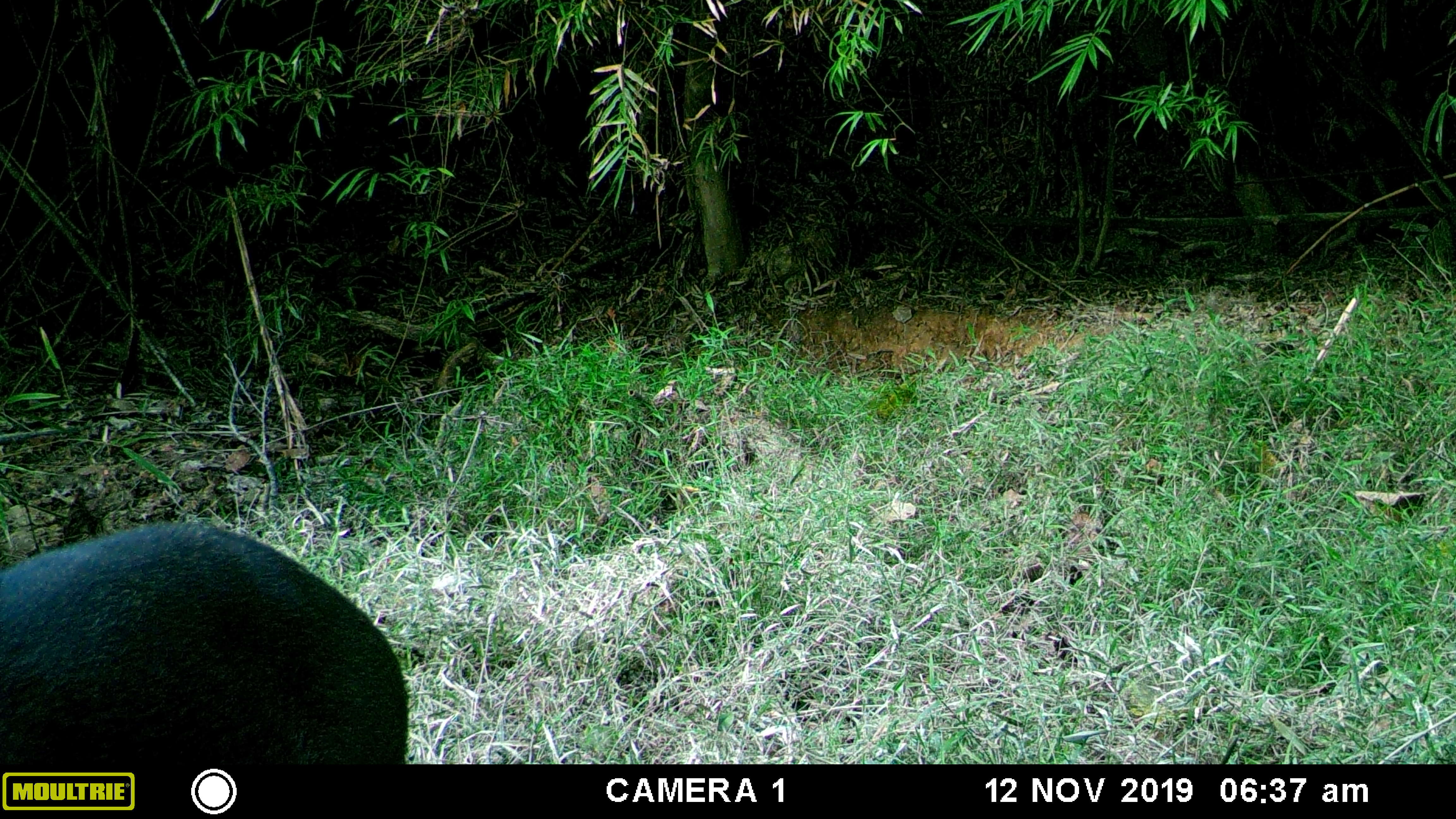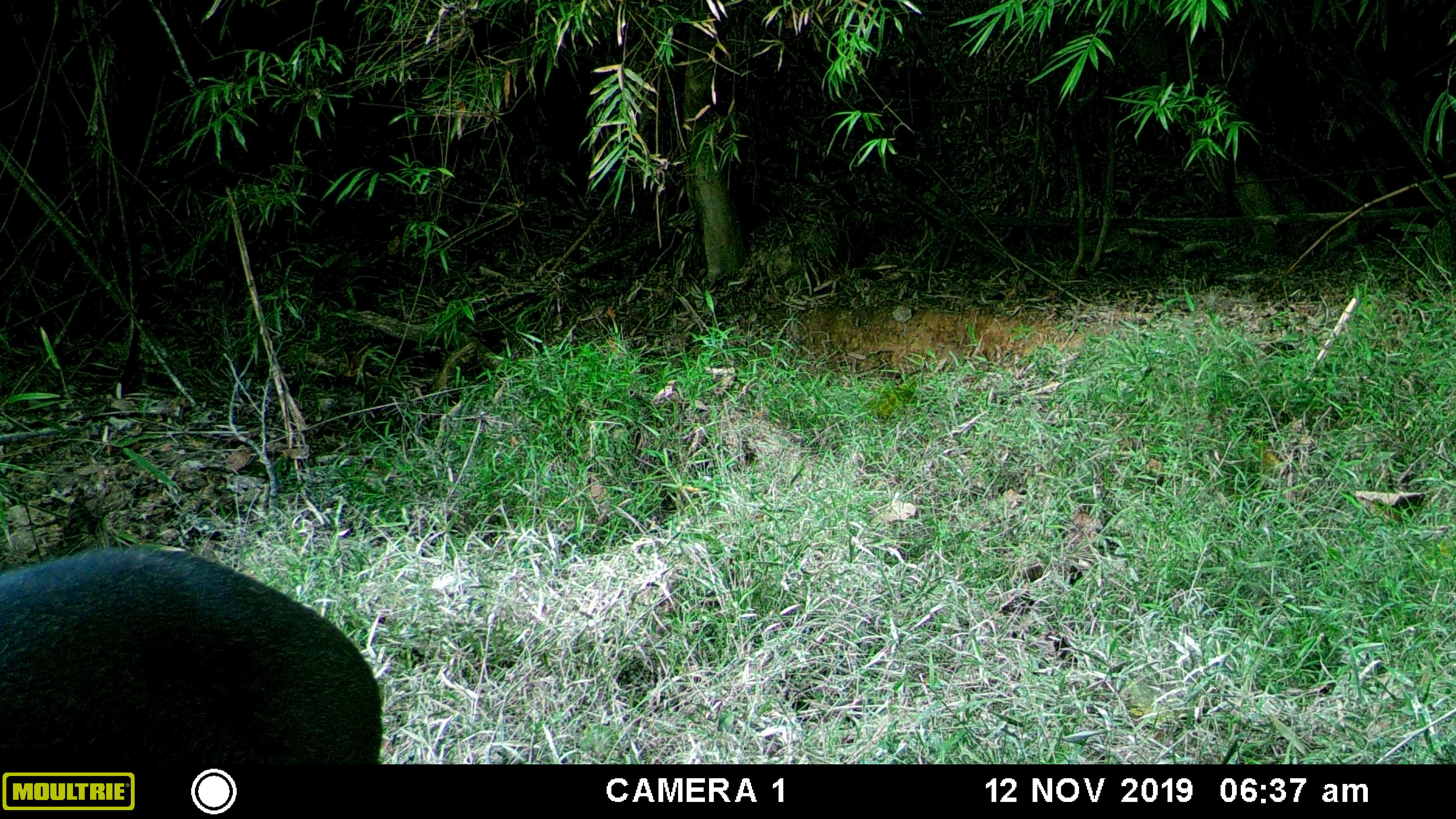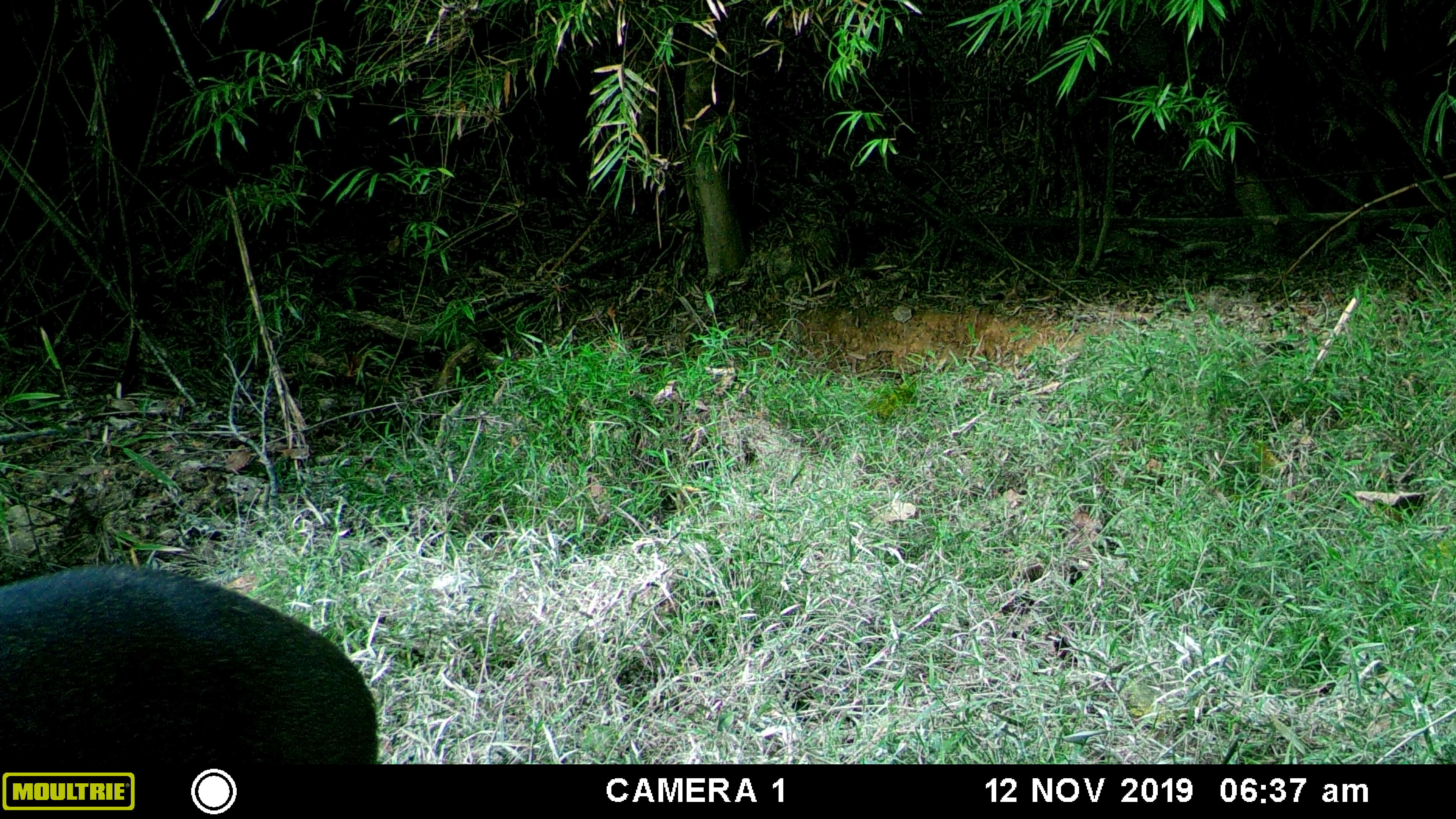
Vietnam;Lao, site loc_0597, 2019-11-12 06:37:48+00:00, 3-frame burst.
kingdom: Animalia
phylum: Chordata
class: Mammalia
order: Artiodactyla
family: Suidae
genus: Sus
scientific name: Sus scrofa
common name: eurasian wild pig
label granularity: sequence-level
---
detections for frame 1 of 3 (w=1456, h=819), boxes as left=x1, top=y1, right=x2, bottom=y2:
eurasian wild pig: left=0, top=518, right=408, bottom=765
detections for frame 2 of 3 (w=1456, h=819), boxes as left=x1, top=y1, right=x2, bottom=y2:
eurasian wild pig: left=0, top=542, right=381, bottom=764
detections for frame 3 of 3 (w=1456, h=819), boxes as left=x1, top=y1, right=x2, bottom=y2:
eurasian wild pig: left=0, top=561, right=378, bottom=764